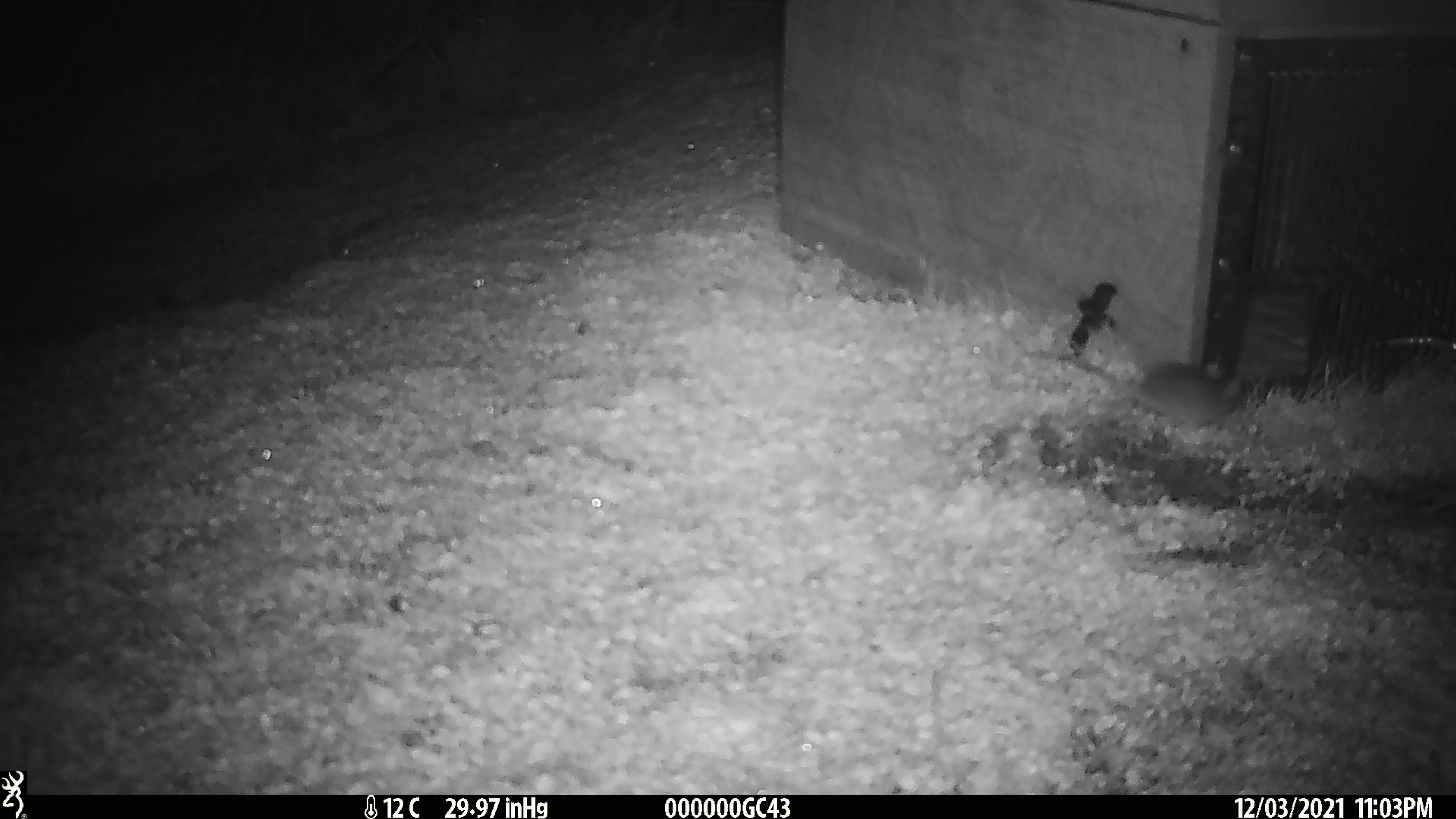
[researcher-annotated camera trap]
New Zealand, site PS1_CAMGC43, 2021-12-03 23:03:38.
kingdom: Animalia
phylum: Chordata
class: Mammalia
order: Rodentia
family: Muridae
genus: Mus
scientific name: Mus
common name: mouse